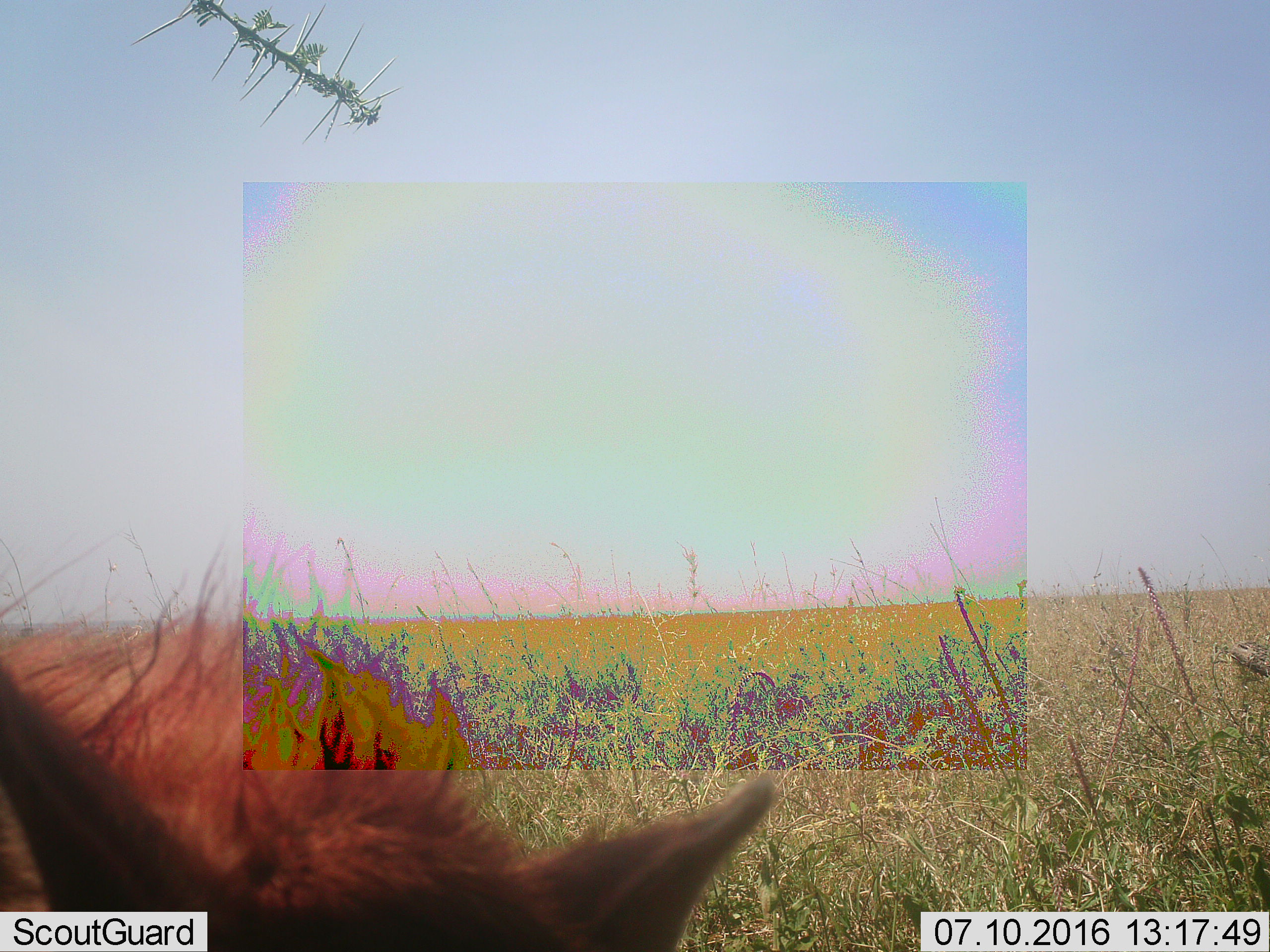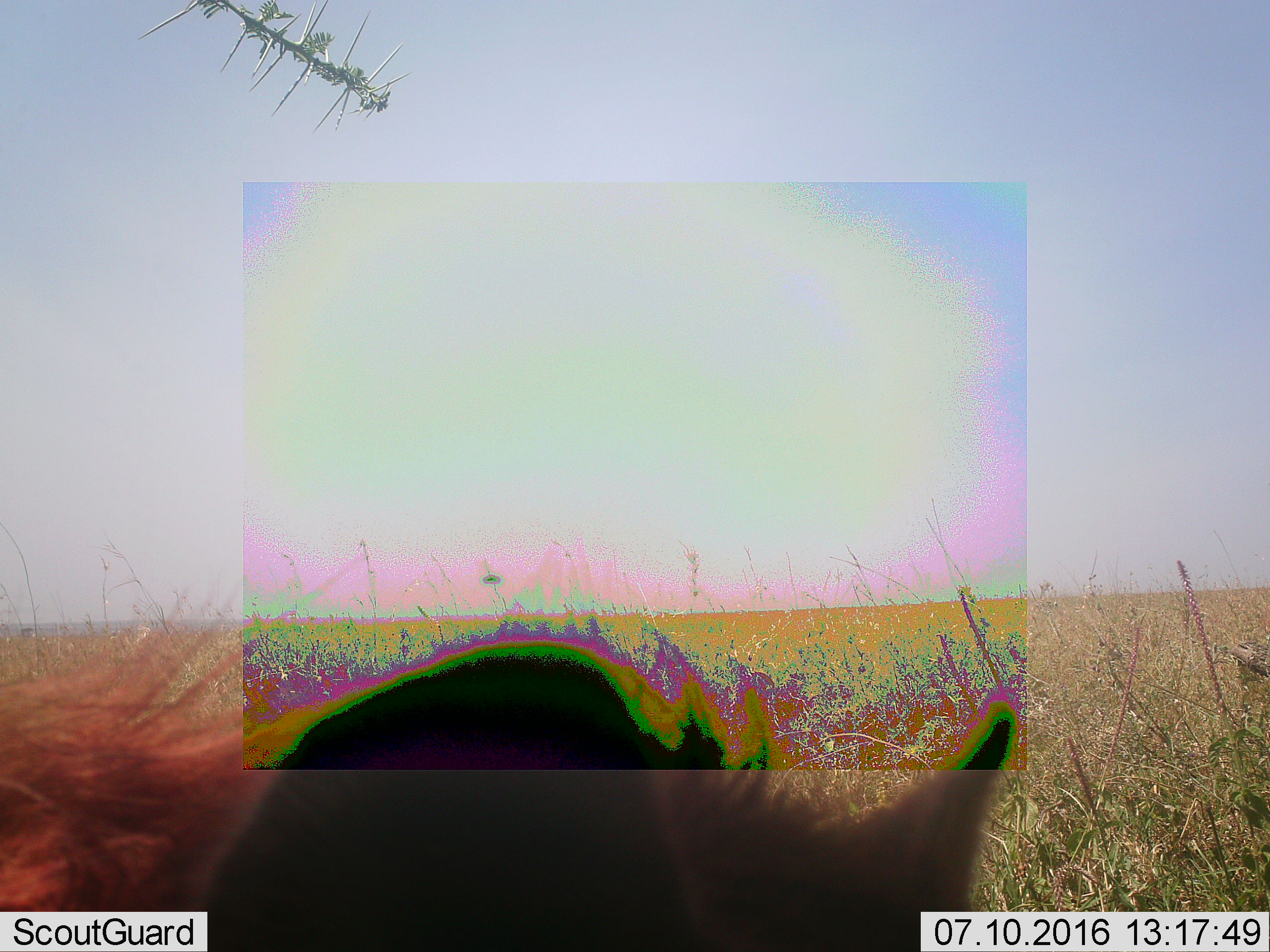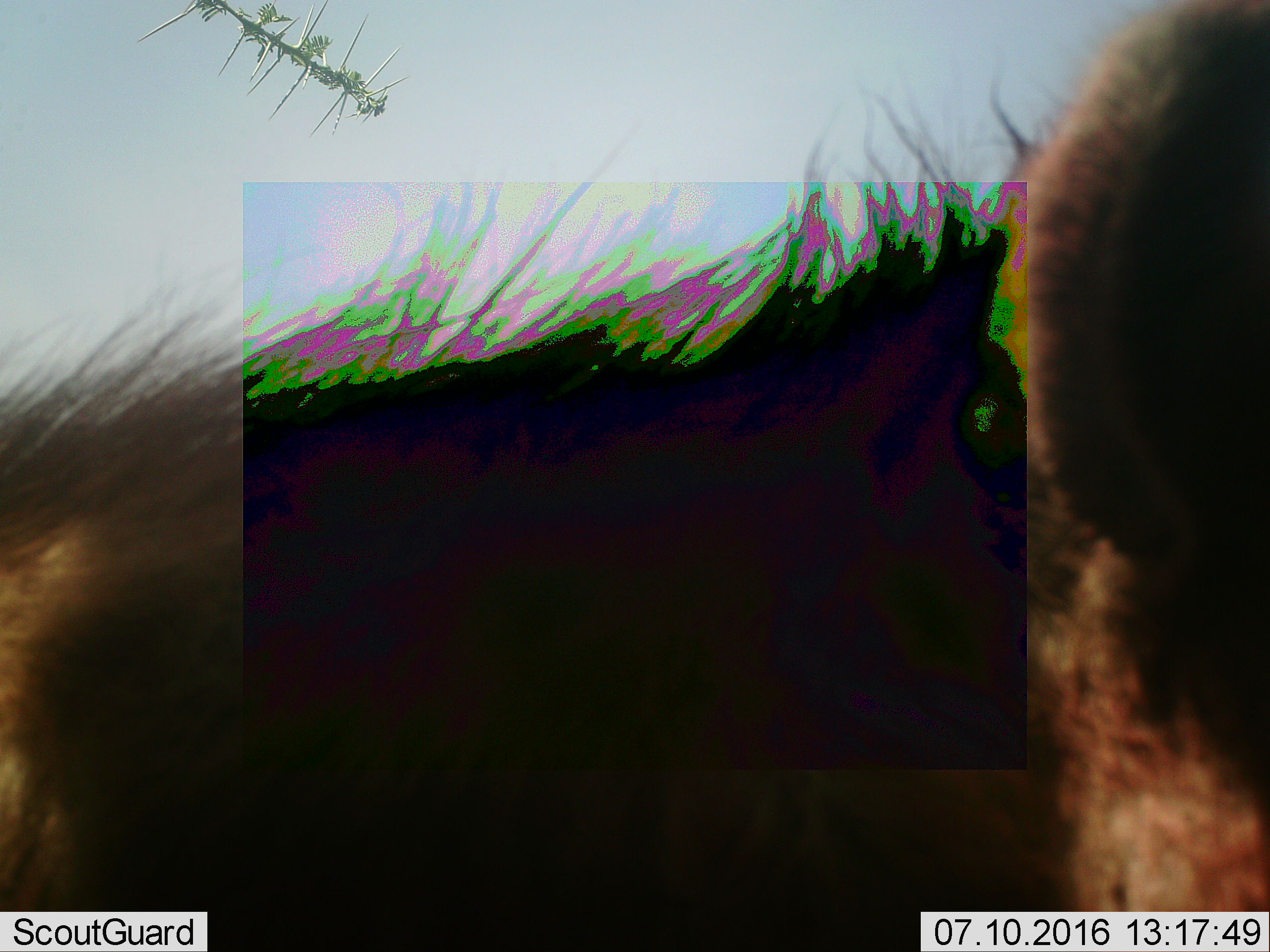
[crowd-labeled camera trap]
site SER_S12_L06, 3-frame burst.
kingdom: Animalia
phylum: Chordata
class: Mammalia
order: Carnivora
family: Hyaenidae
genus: Crocuta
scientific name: Crocuta crocuta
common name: spotted hyena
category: hyenaspotted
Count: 1.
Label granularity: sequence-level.